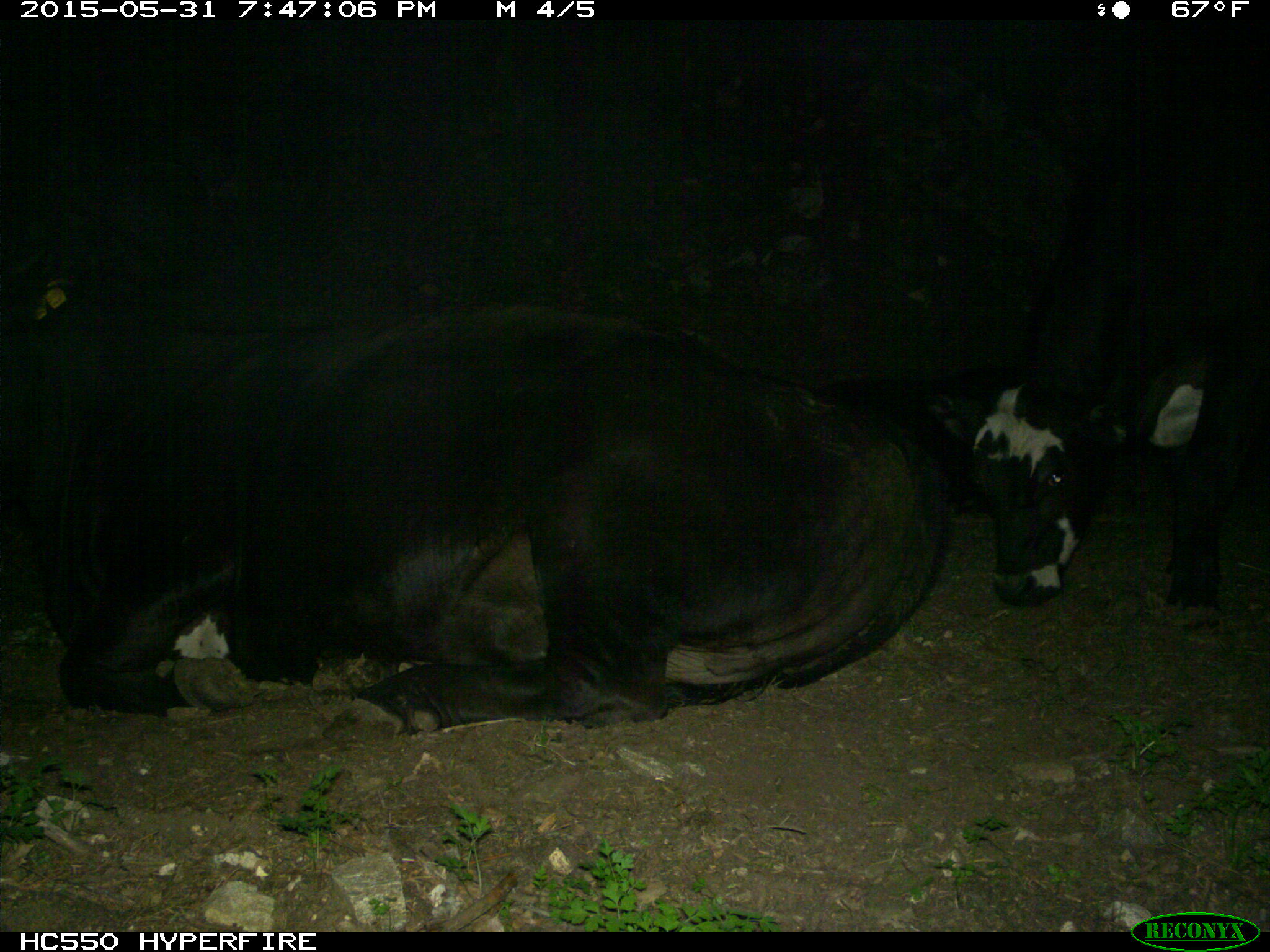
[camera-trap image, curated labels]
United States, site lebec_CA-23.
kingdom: Animalia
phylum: Chordata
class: Mammalia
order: Artiodactyla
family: Bovidae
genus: Bos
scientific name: Bos taurus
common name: domestic cow